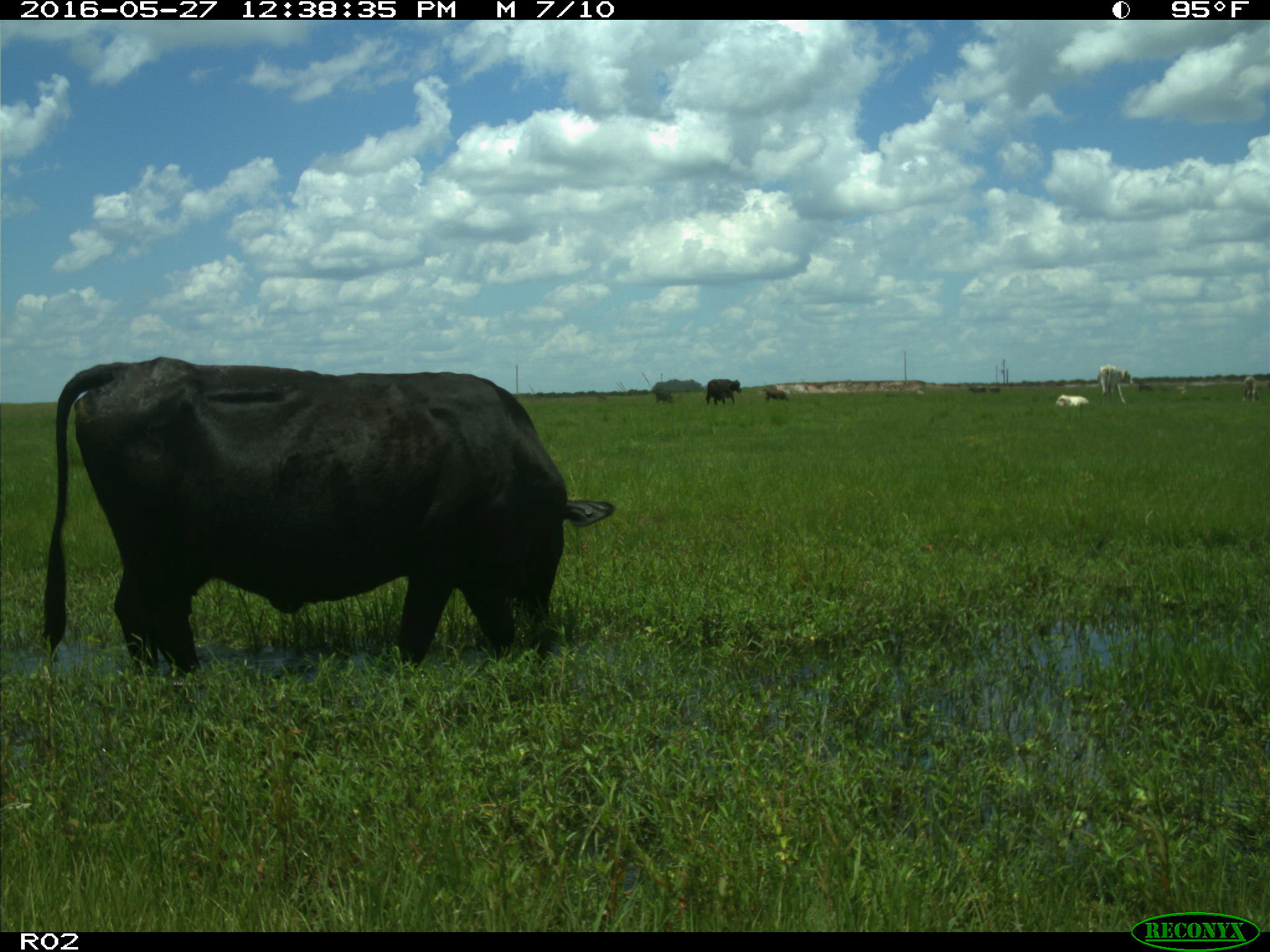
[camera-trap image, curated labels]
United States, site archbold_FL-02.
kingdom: Animalia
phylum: Chordata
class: Mammalia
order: Artiodactyla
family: Bovidae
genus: Bos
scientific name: Bos taurus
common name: domestic cow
Bos taurus (domestic cow).